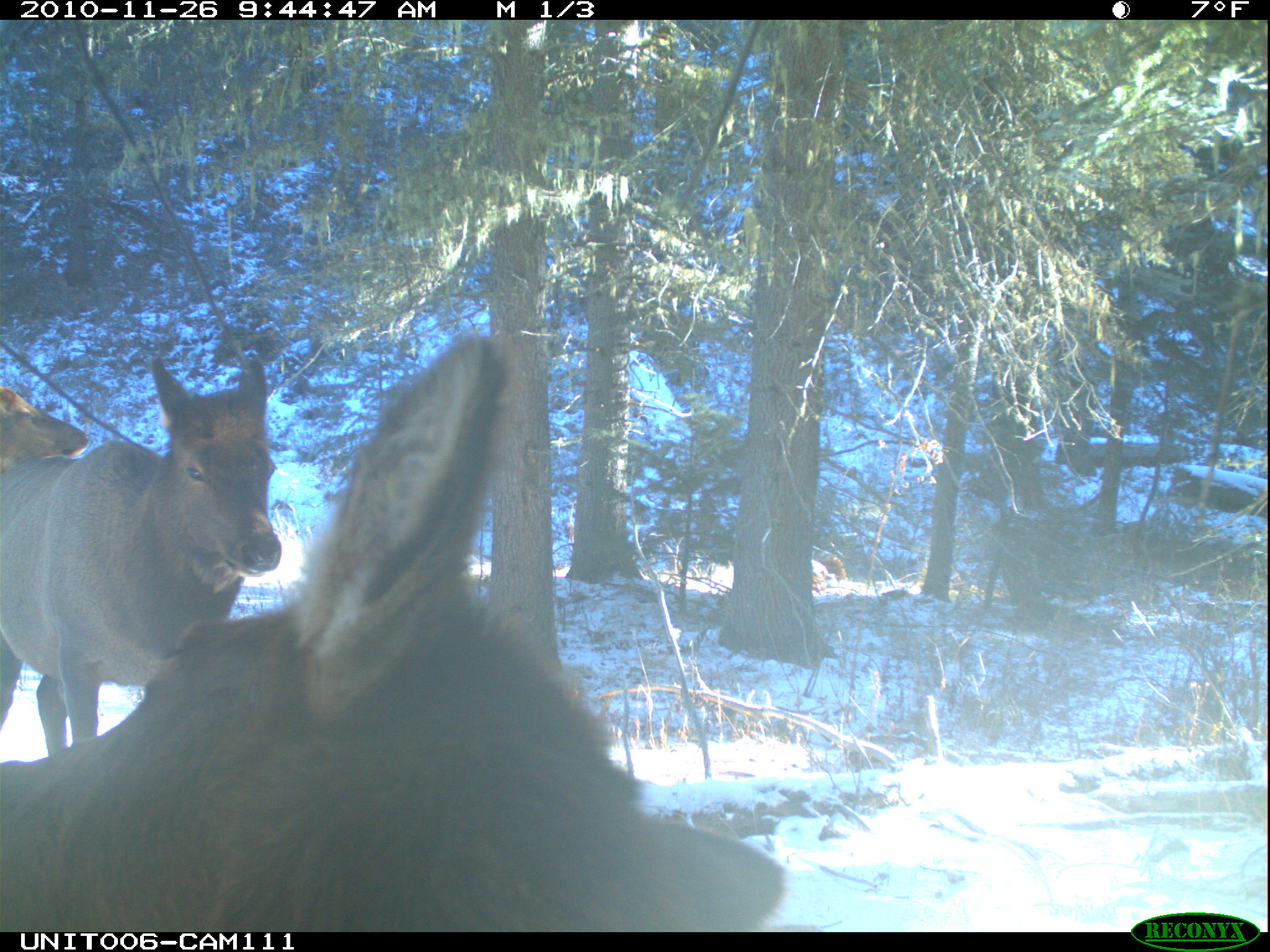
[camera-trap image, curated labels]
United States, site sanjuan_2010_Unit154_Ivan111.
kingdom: Animalia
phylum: Chordata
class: Mammalia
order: Artiodactyla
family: Cervidae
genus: Cervus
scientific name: Cervus elaphus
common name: red deer